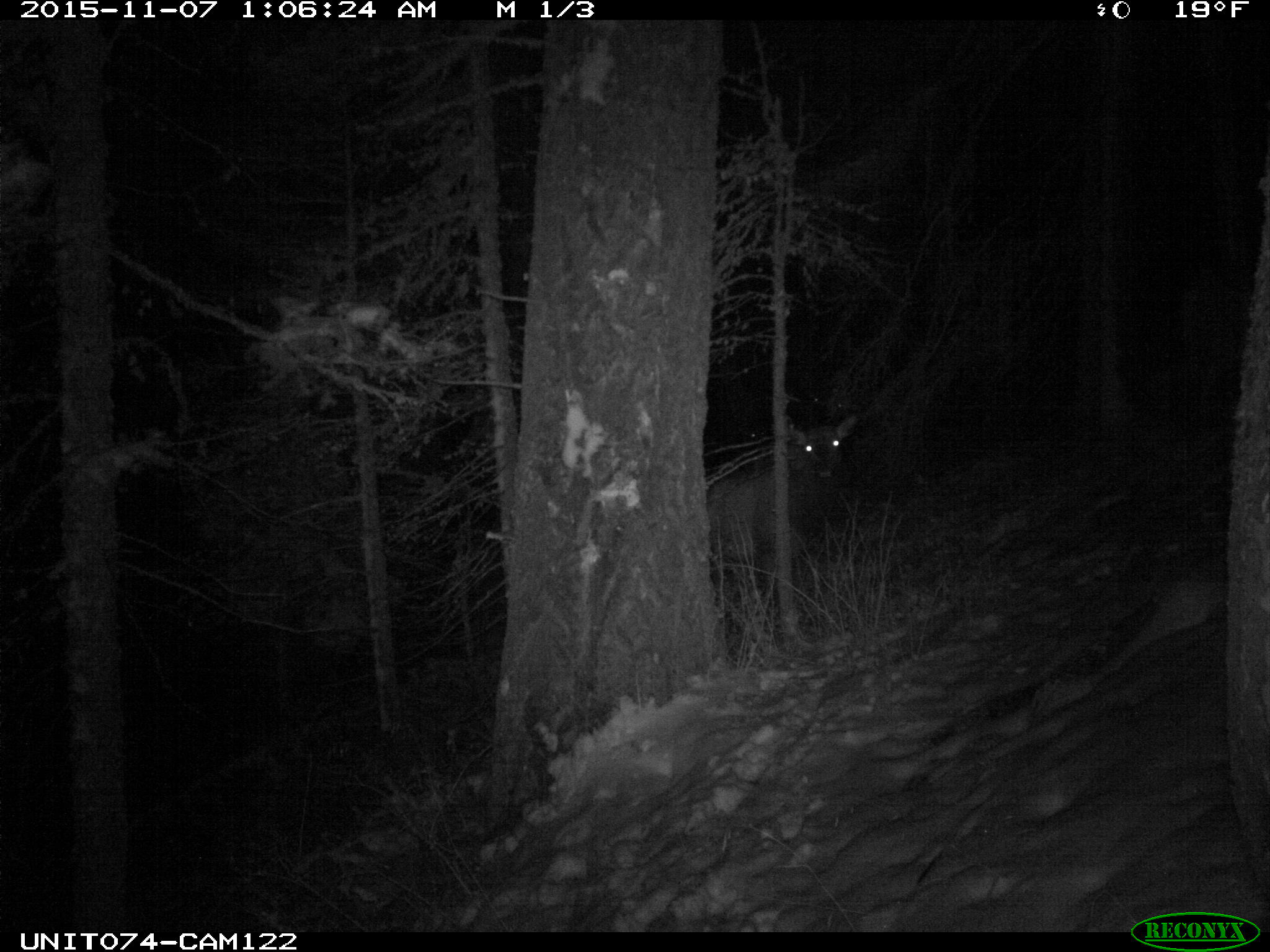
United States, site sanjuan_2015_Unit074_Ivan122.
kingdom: Animalia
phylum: Chordata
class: Mammalia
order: Artiodactyla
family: Cervidae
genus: Cervus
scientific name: Cervus elaphus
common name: red deer